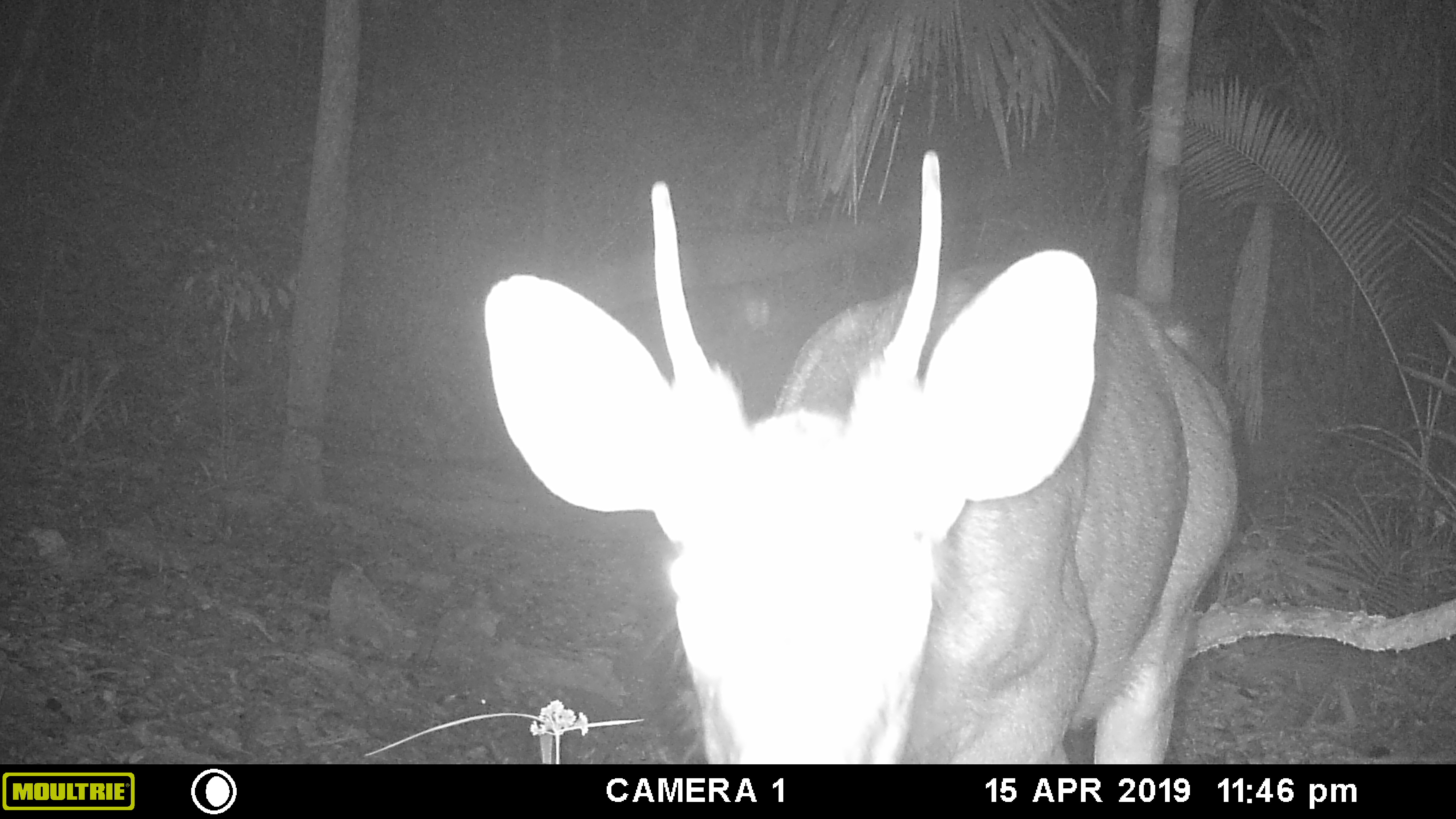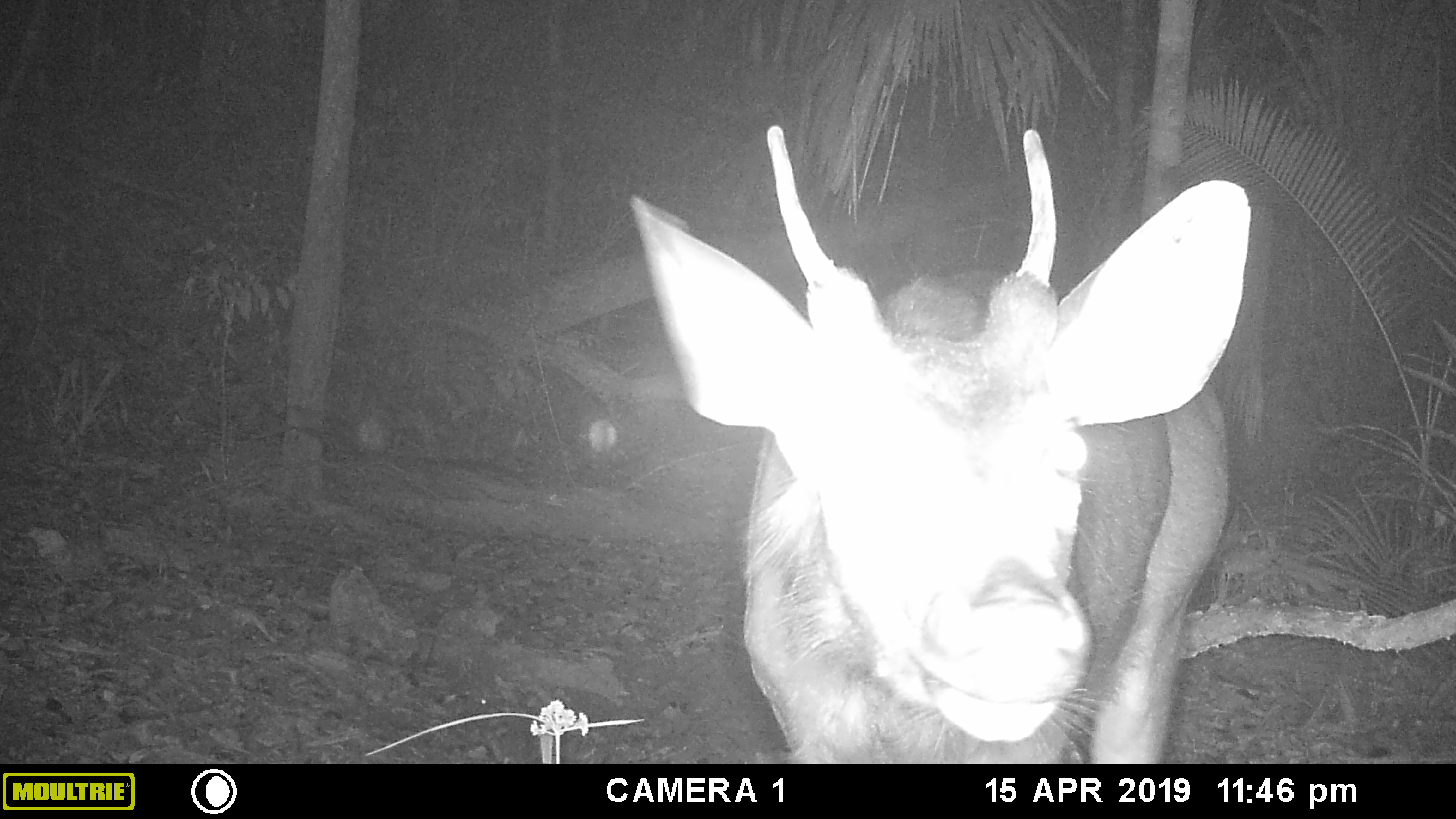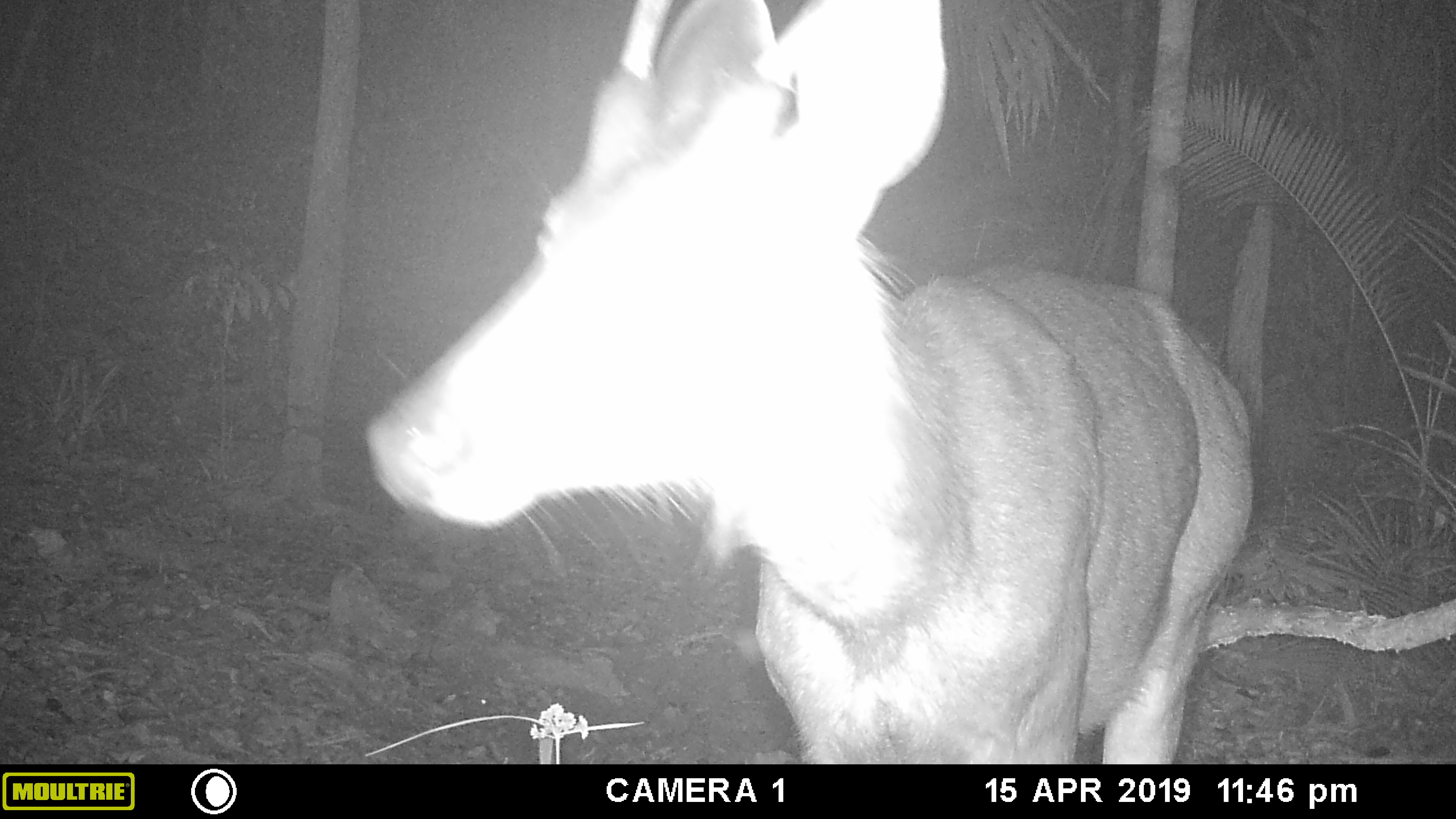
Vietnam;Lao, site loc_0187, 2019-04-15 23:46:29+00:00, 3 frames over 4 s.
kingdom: Animalia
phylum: Chordata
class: Mammalia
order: Artiodactyla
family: Cervidae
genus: Rusa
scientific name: Rusa unicolor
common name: sambar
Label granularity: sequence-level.